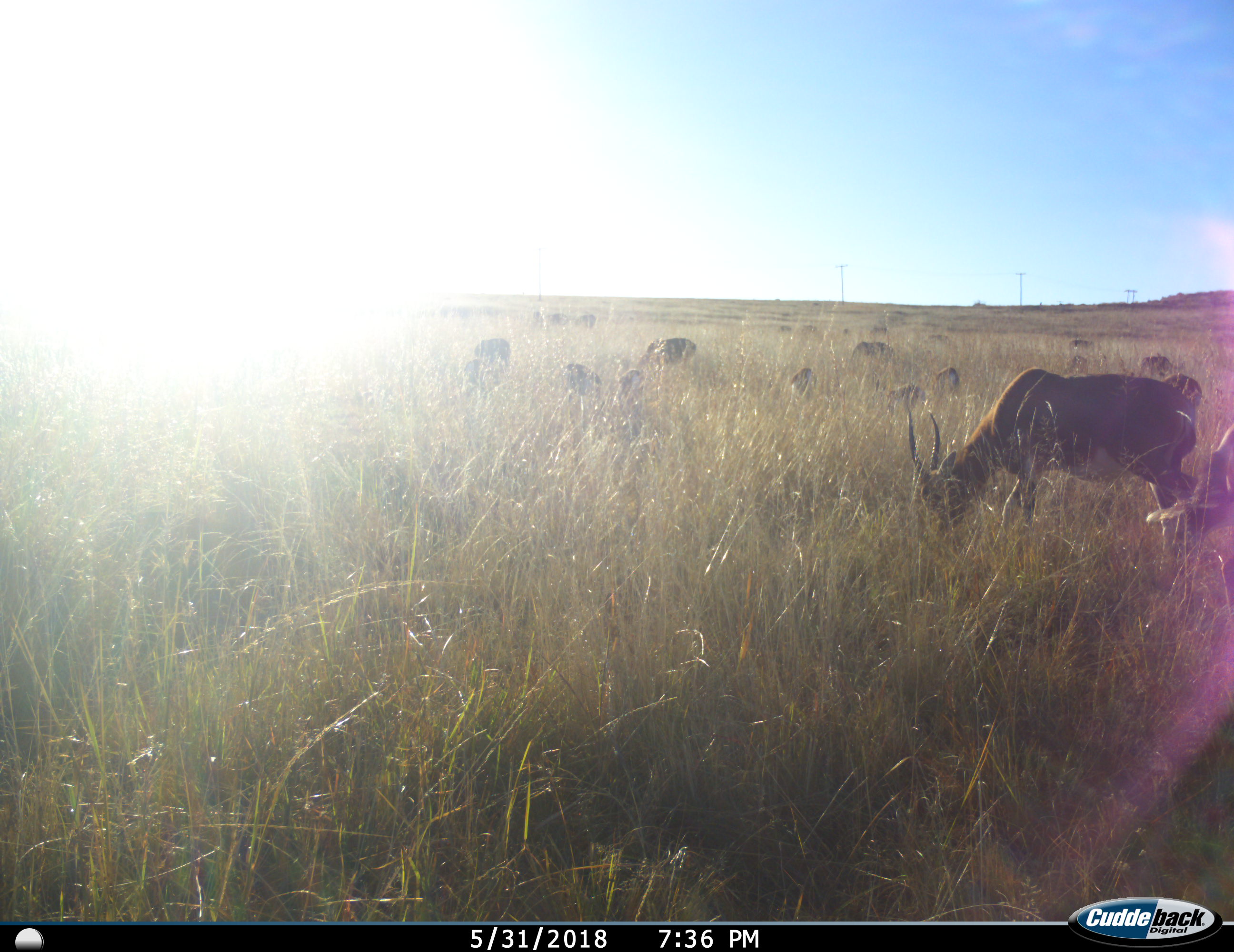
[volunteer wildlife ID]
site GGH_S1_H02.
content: unidentified animal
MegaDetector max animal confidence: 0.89